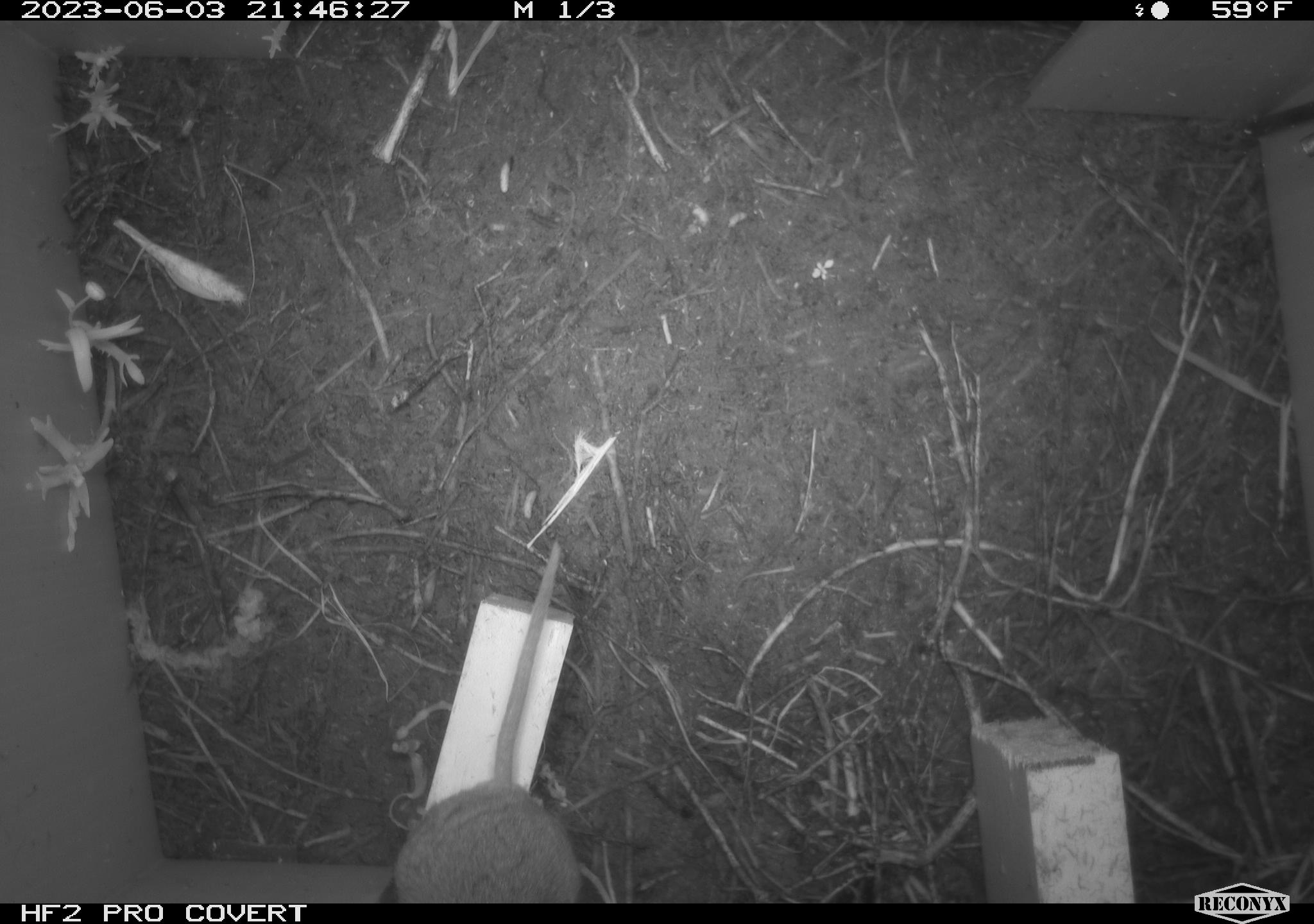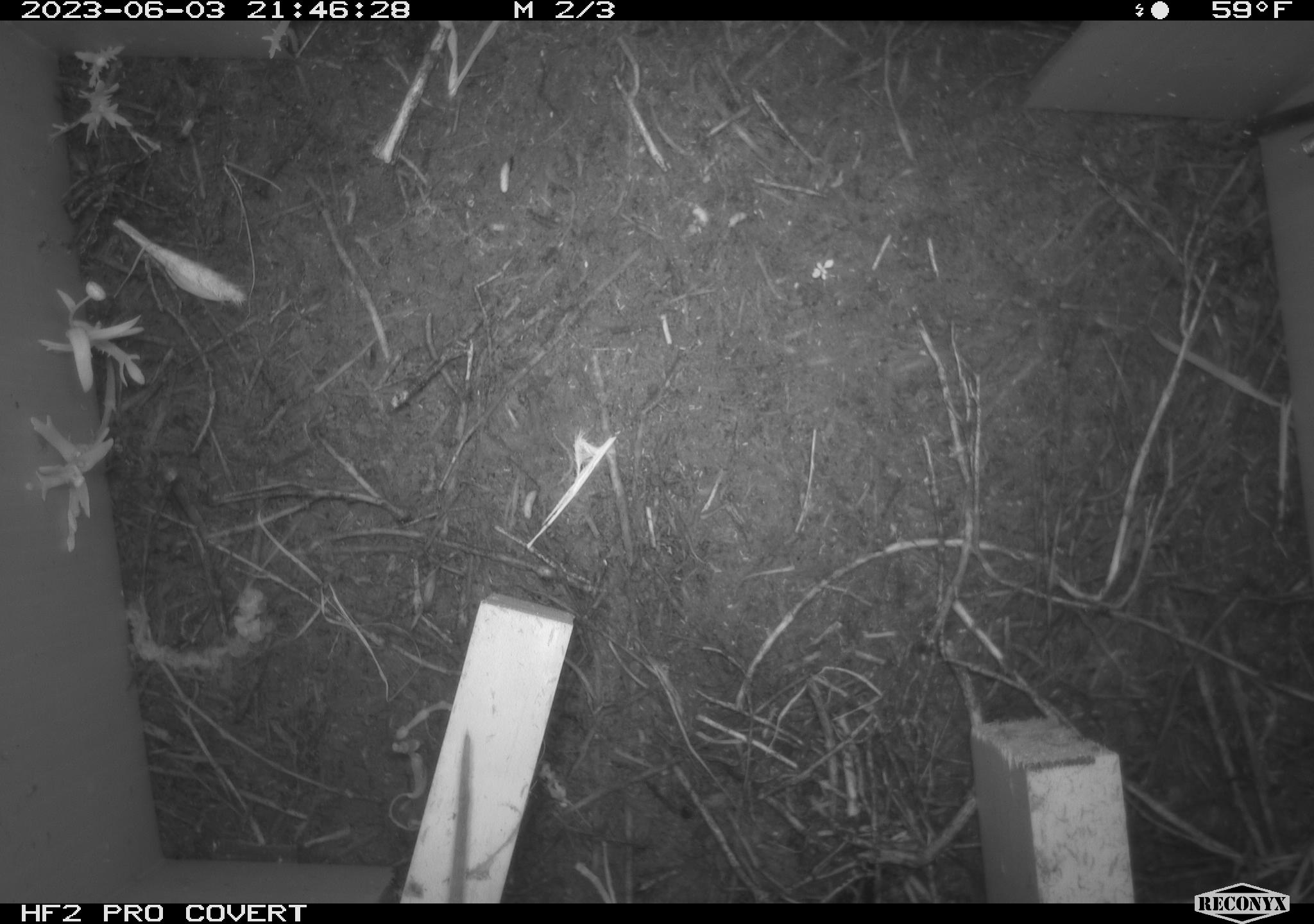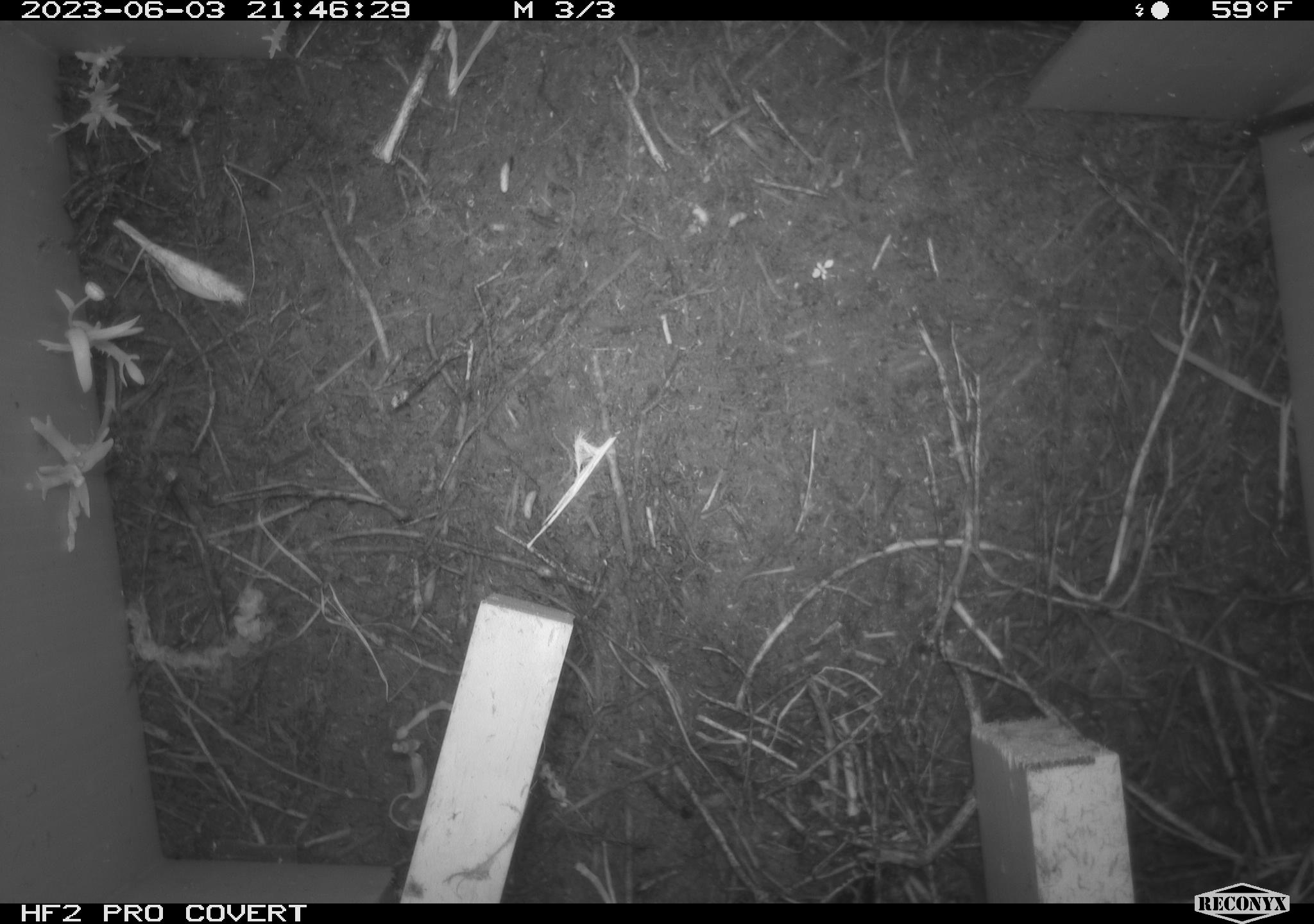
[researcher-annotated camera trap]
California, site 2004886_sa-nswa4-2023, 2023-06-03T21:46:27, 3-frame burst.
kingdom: Animalia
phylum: Chordata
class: Mammalia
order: Rodentia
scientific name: Rodentia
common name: mouse species